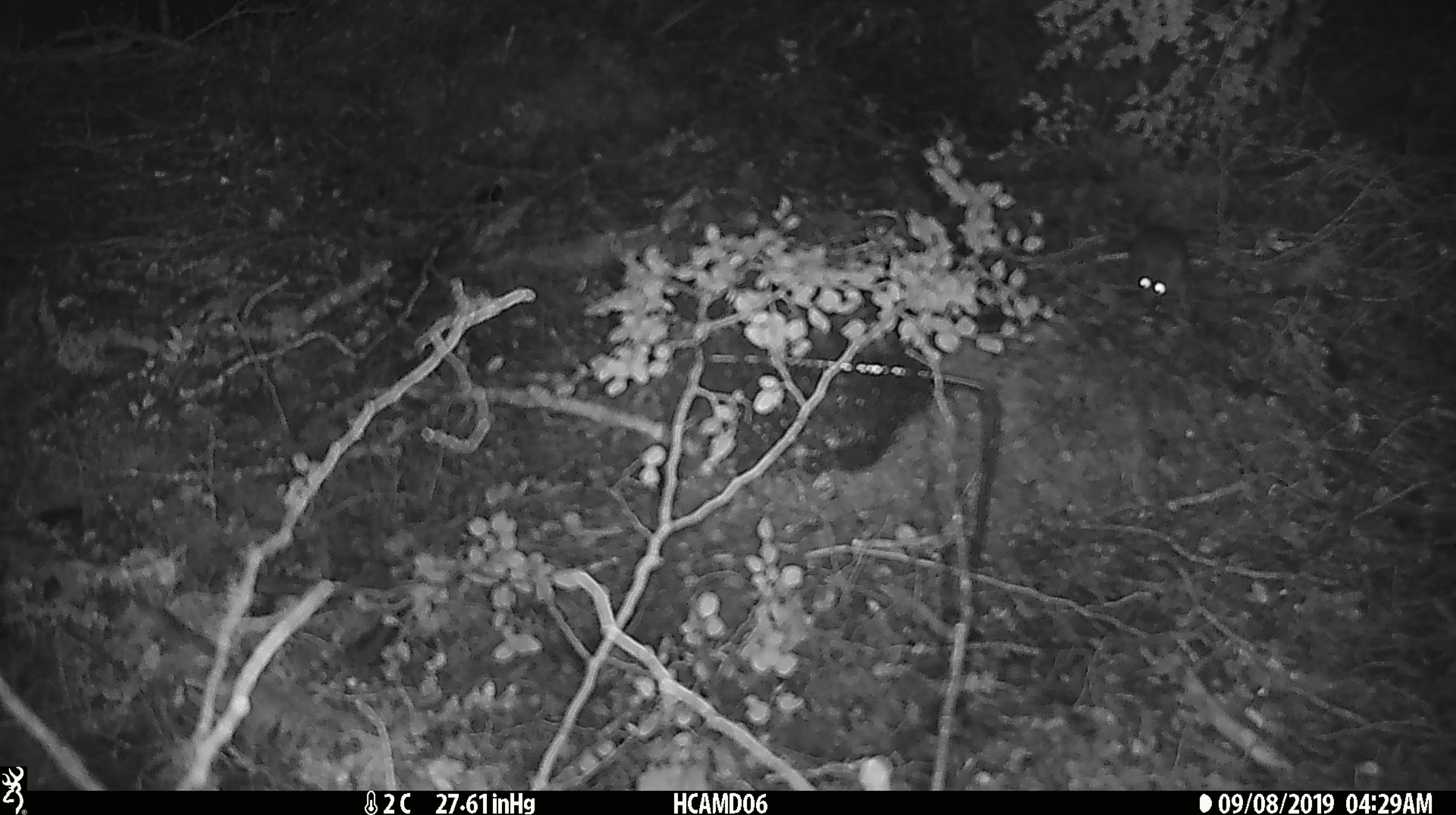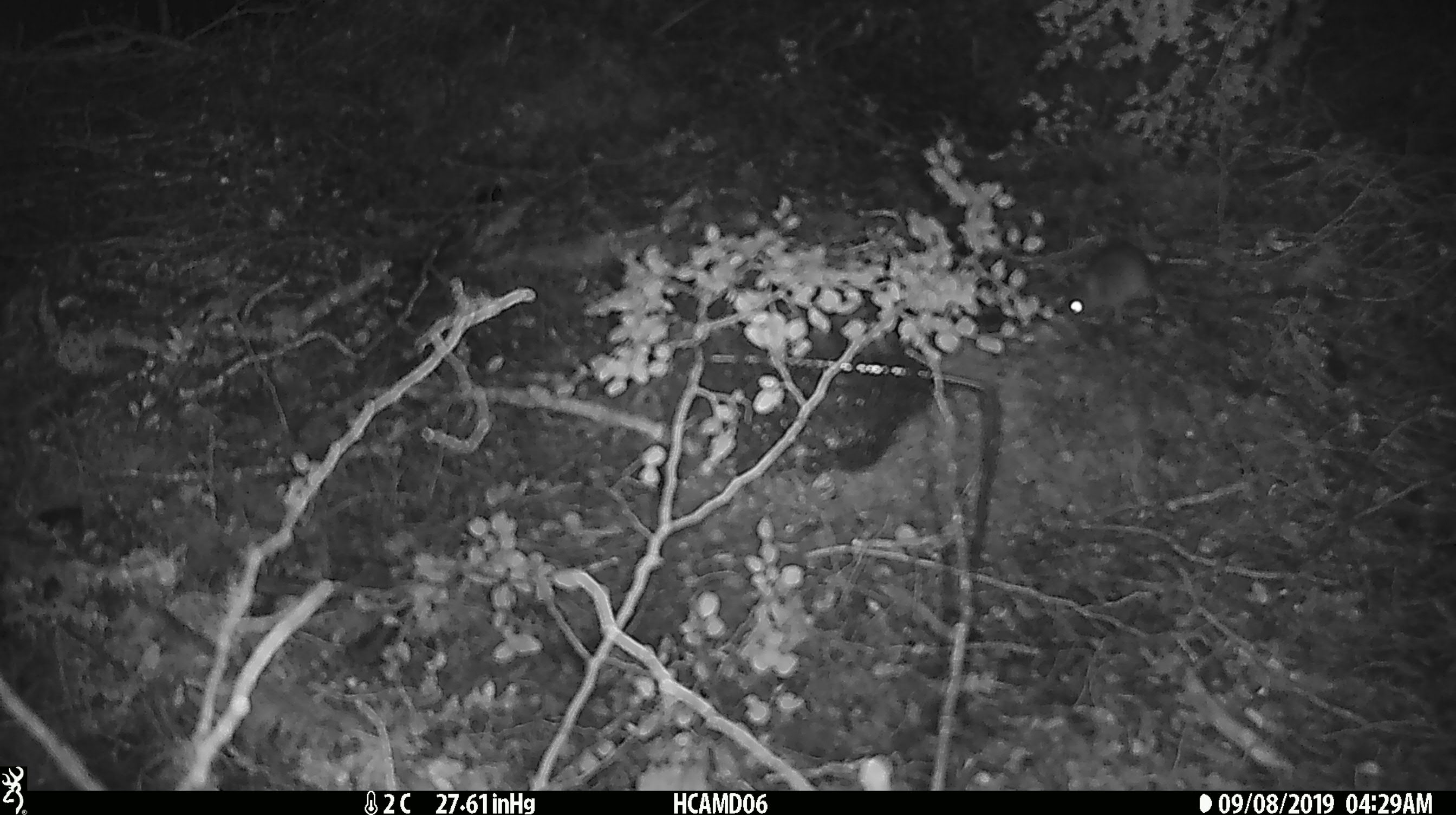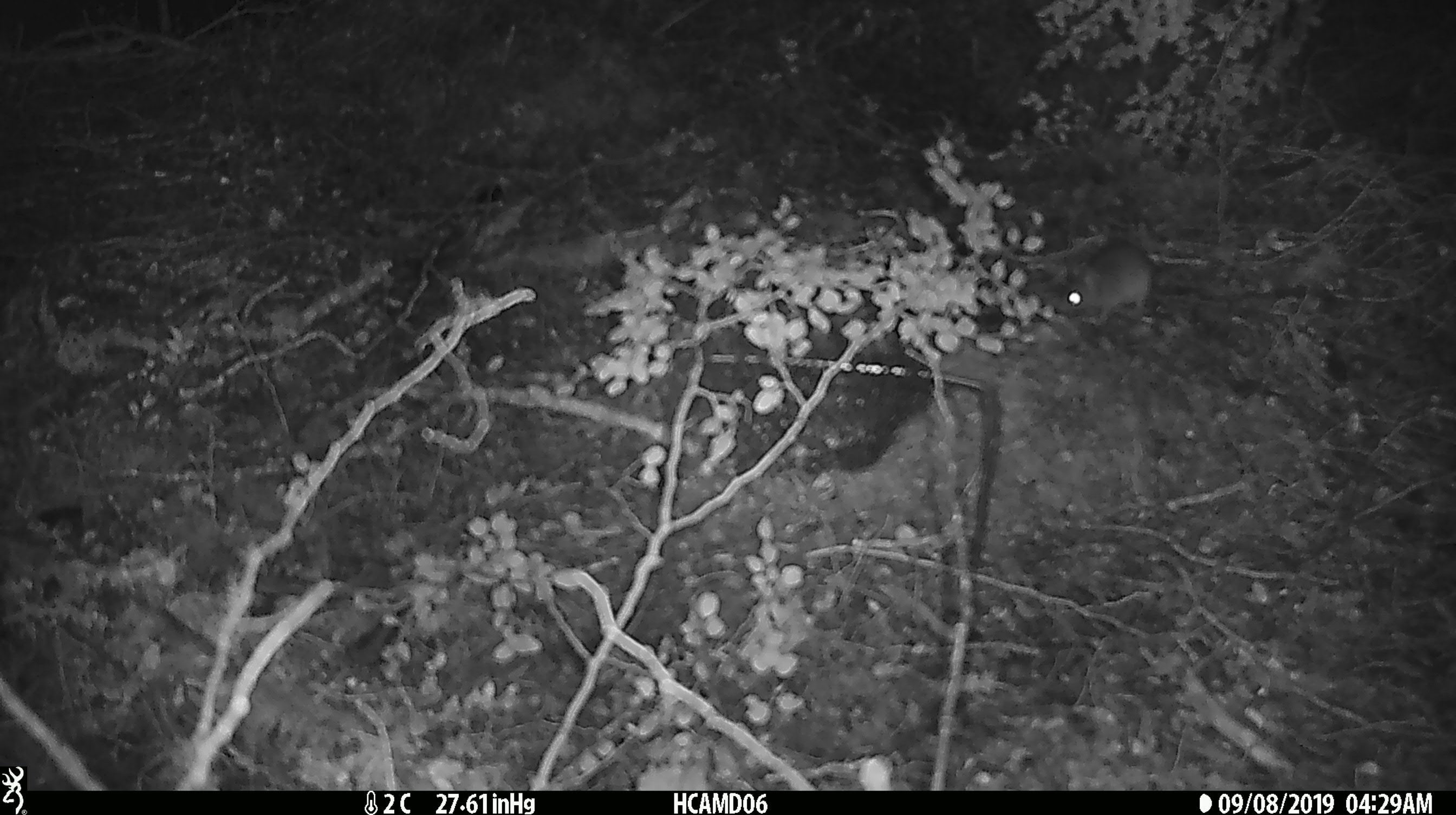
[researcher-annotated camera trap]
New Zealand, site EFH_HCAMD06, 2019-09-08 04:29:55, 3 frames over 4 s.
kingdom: Animalia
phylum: Chordata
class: Mammalia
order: Rodentia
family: Muridae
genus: Mus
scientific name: Mus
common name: mouse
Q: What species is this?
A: Mouse (Mus).